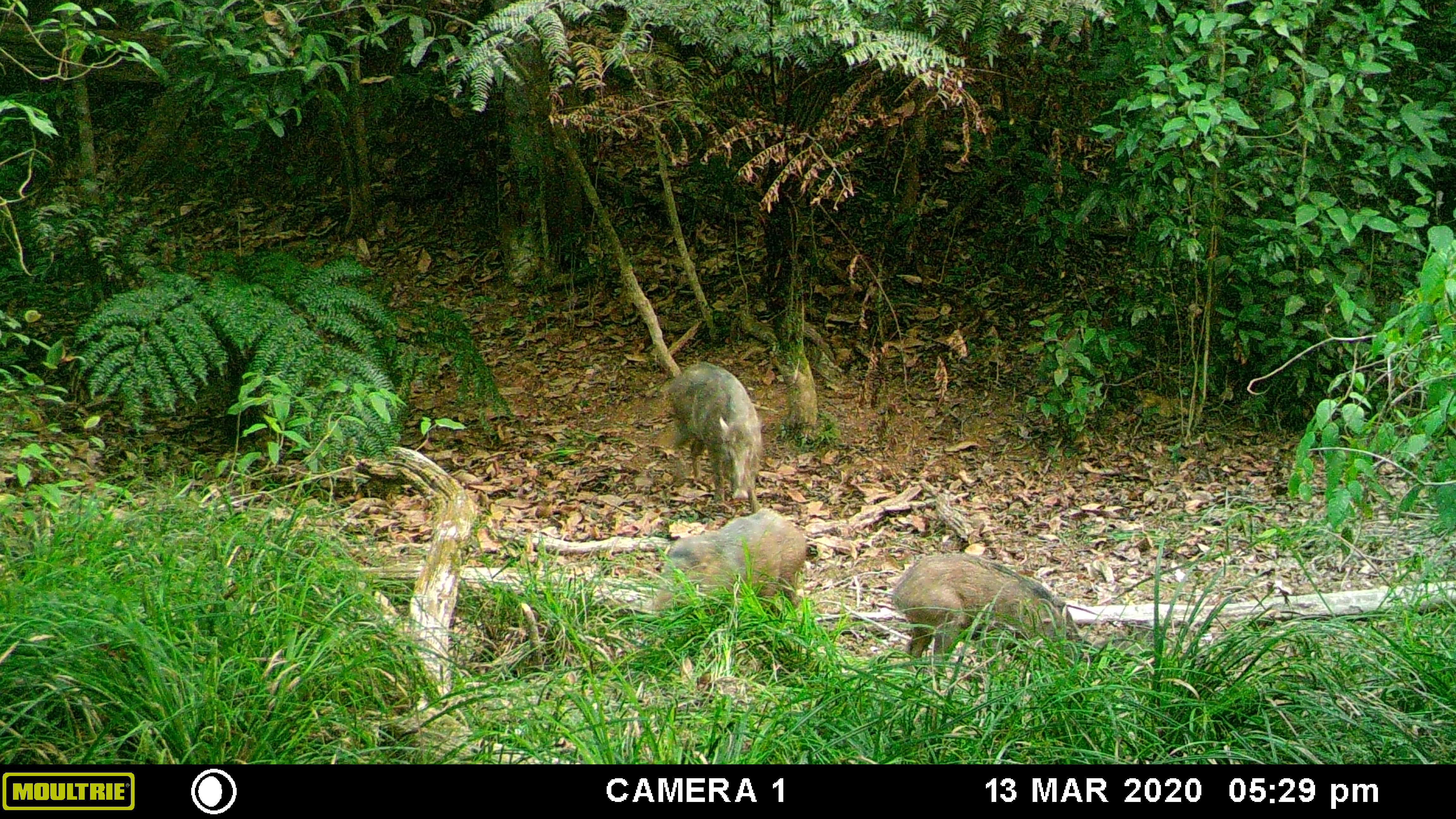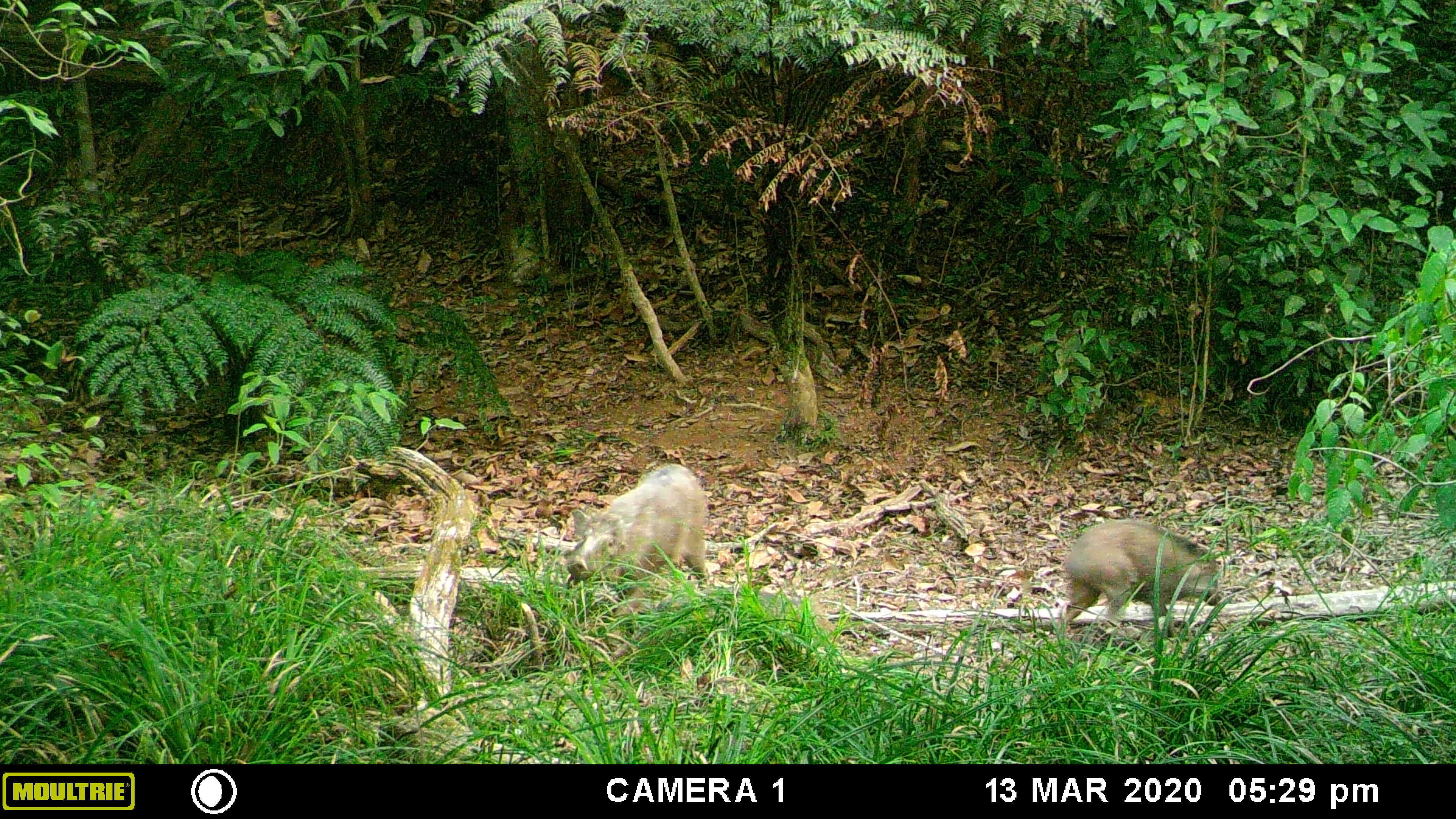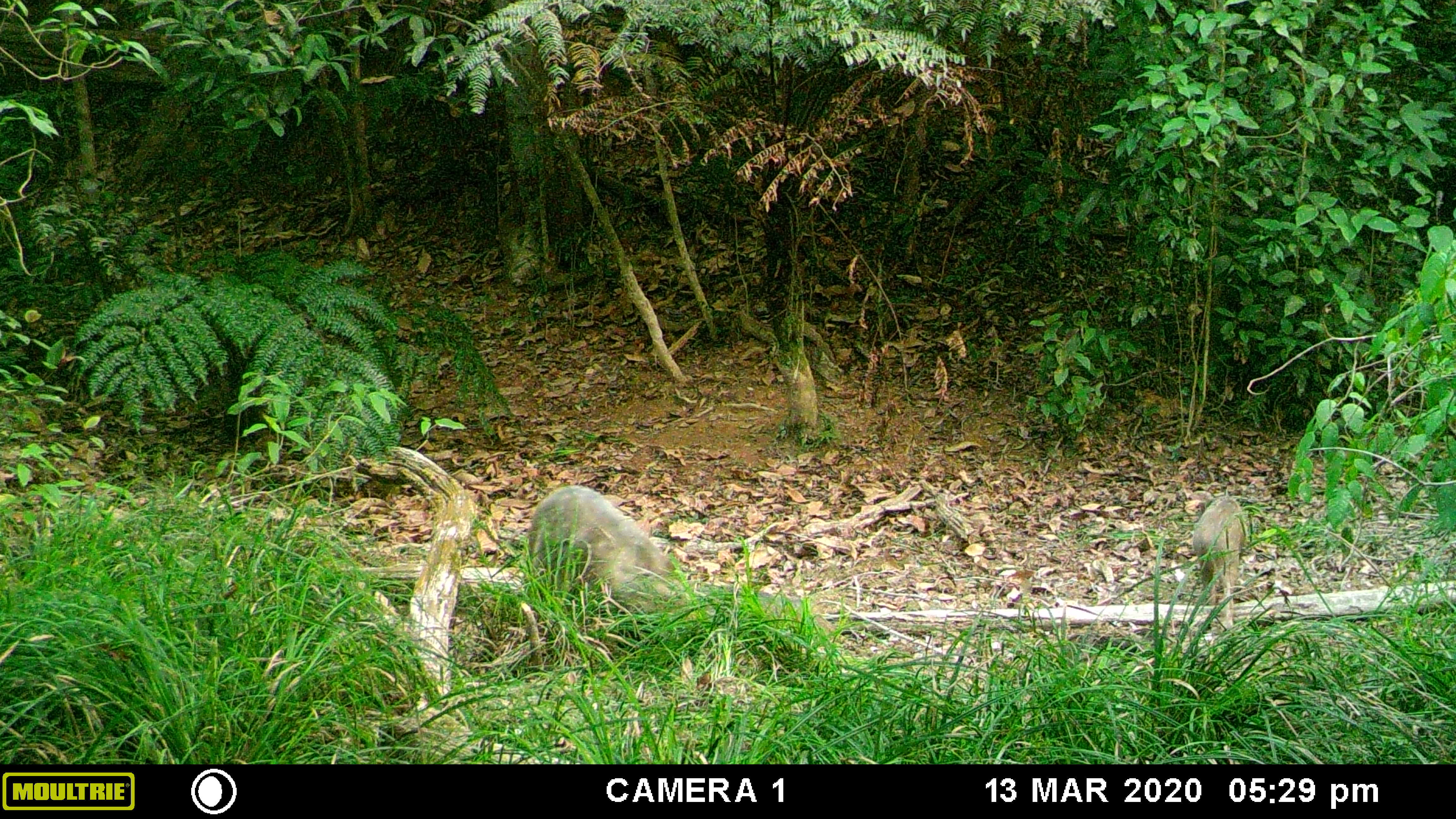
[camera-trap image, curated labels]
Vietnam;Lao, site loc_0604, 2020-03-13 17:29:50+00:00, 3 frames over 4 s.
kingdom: Animalia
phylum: Chordata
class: Mammalia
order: Artiodactyla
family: Suidae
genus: Sus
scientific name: Sus scrofa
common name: eurasian wild pig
Eurasian wild pig (Sus scrofa). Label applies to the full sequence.